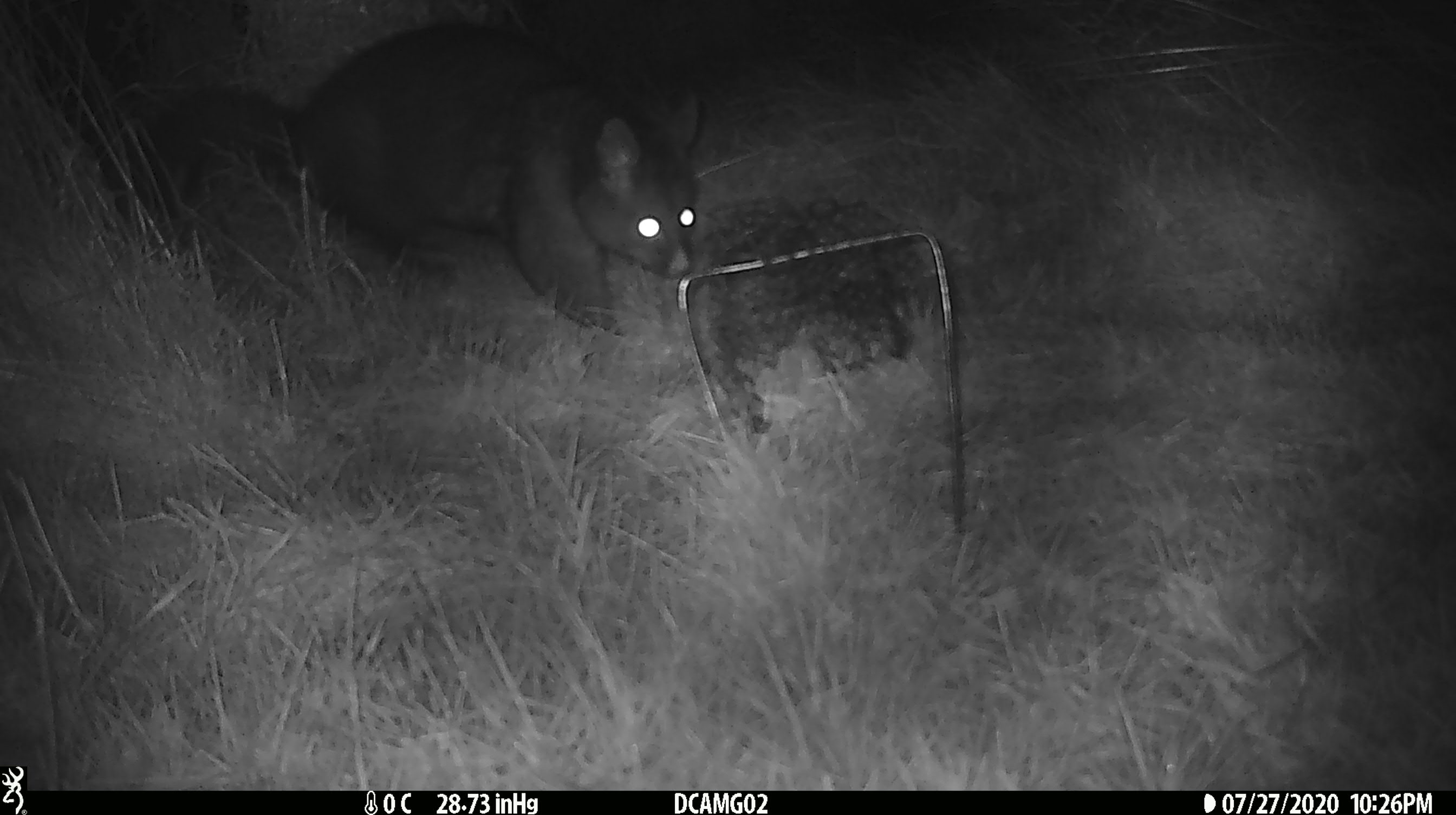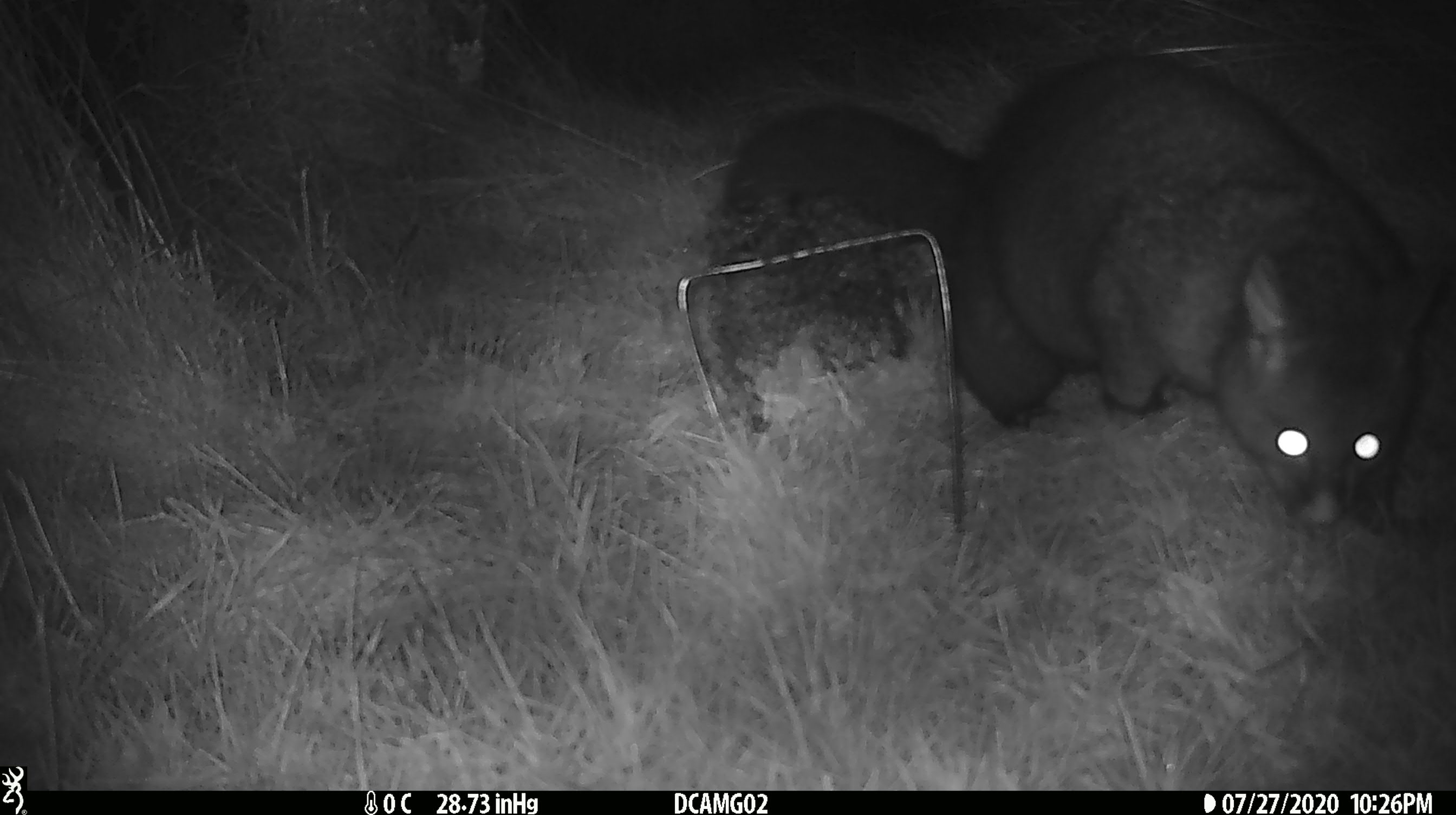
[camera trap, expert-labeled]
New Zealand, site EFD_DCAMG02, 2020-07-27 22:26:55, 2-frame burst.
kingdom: Animalia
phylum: Chordata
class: Mammalia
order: Diprotodontia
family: Phalangeridae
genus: Trichosurus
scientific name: Trichosurus vulpecula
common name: common brushtail possum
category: possum